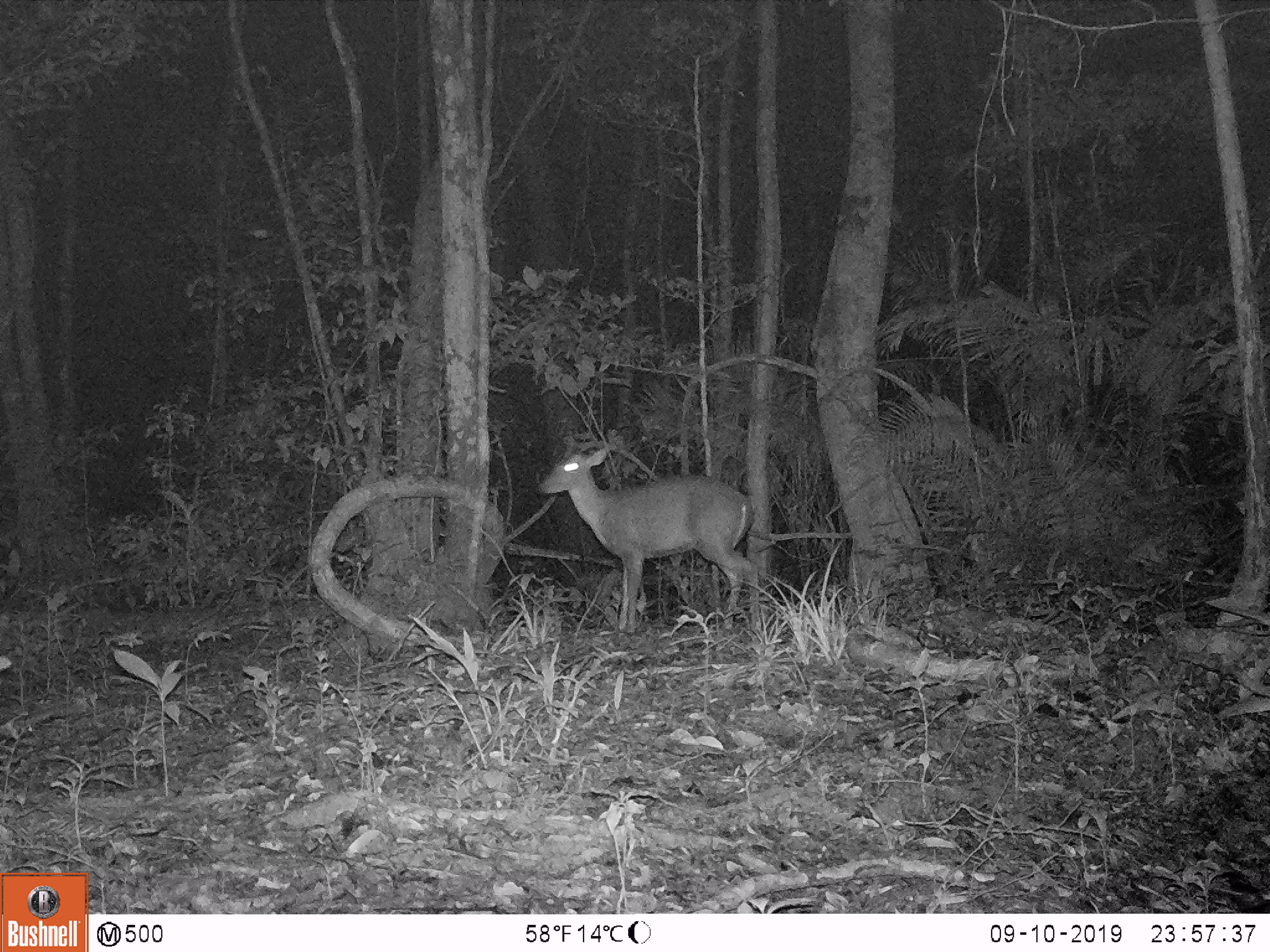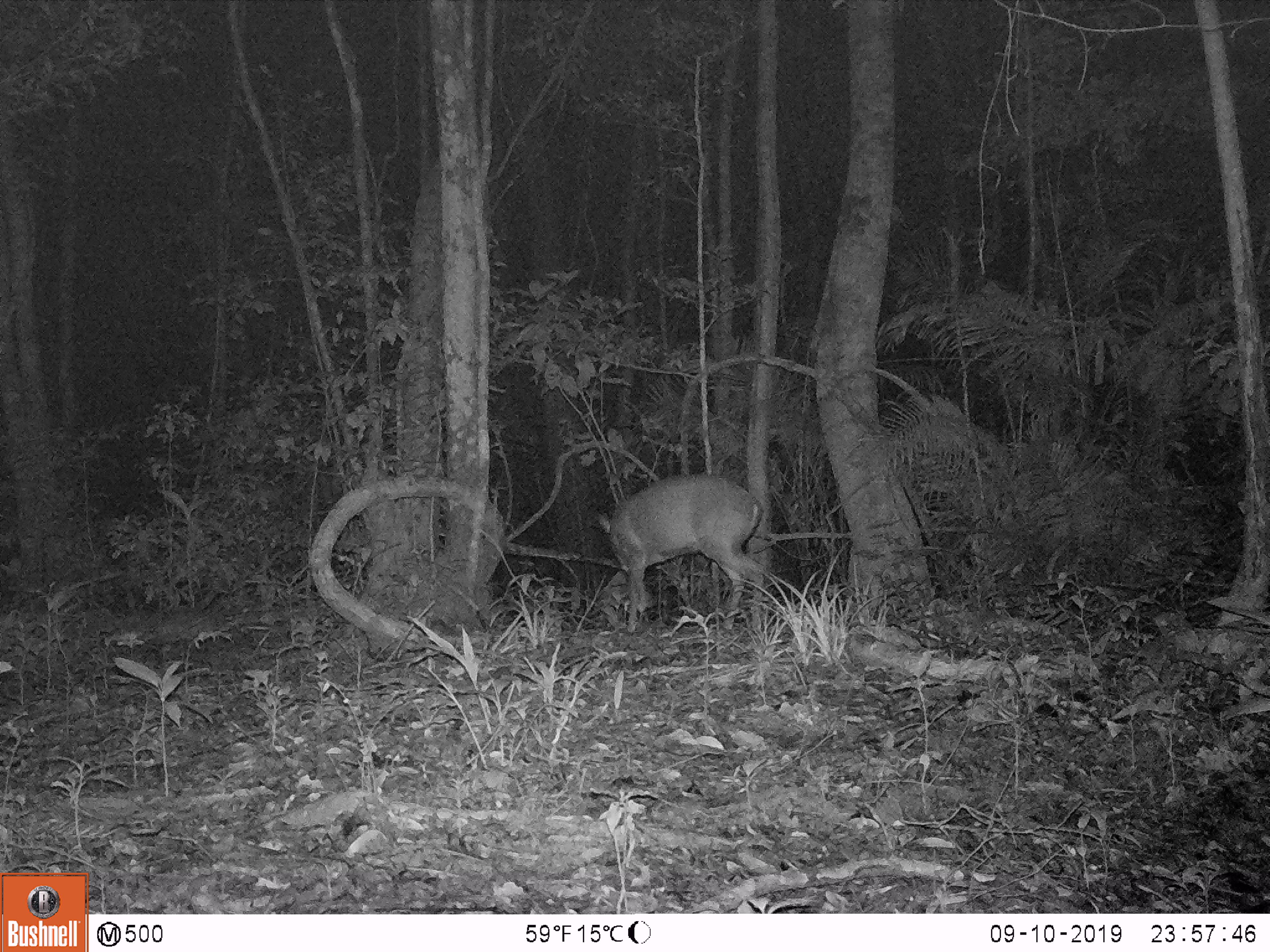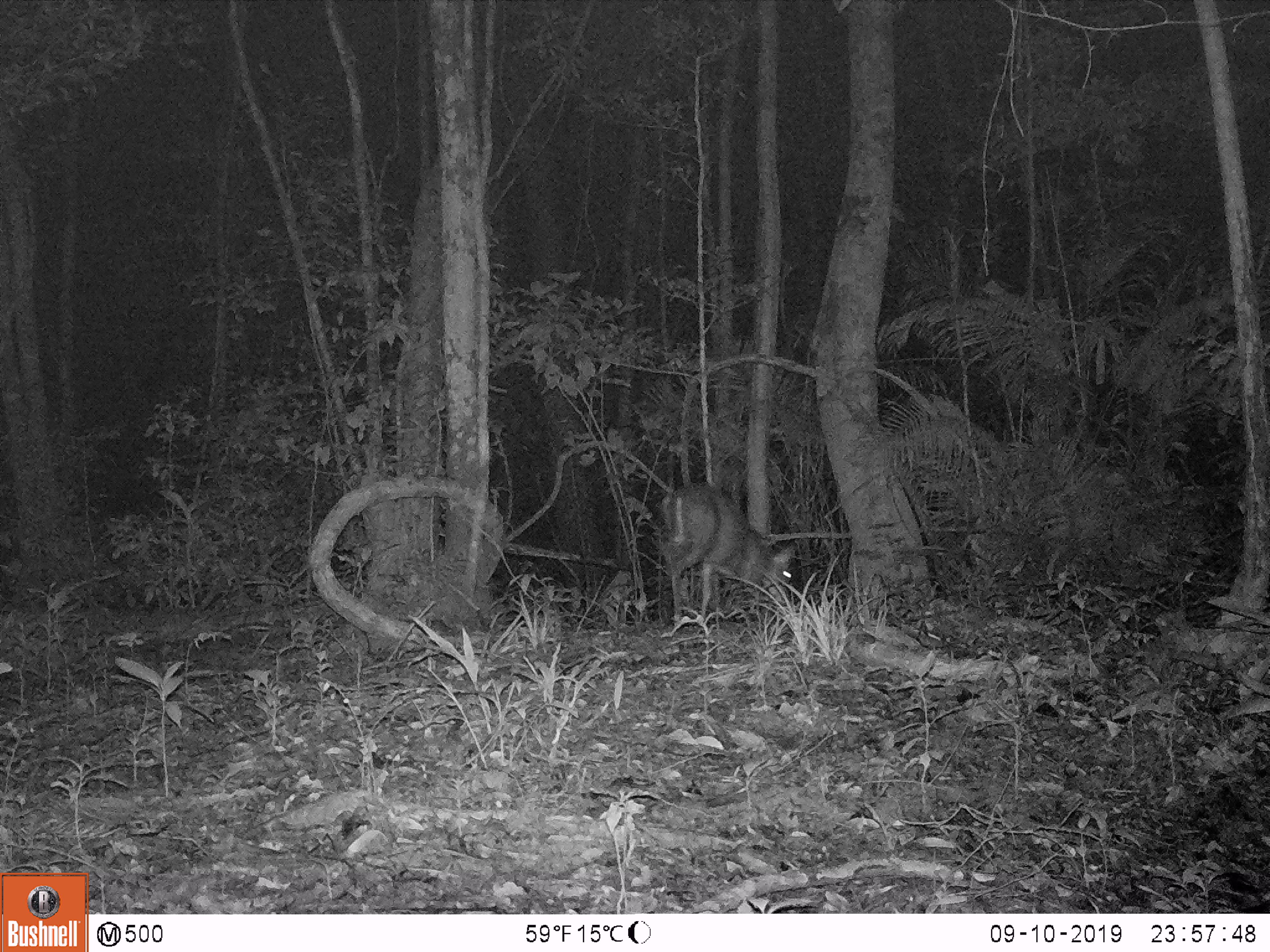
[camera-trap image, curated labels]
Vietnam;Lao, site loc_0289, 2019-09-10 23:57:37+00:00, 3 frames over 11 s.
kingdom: Animalia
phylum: Chordata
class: Mammalia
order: Artiodactyla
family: Cervidae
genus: Muntiacus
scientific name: Muntiacus rooseveltorum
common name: roosevelt's muntjac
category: roosevelts muntjac group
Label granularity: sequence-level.